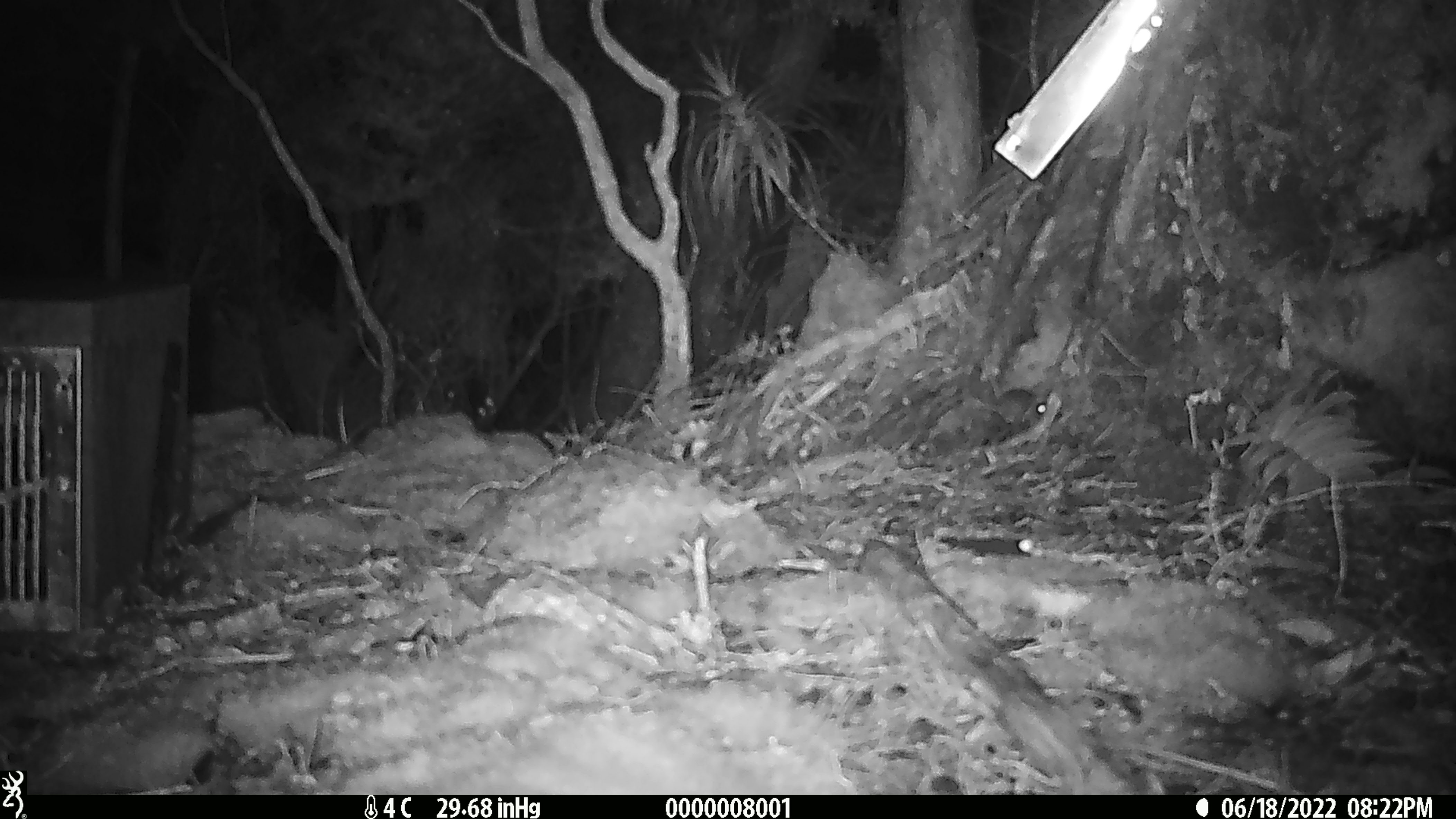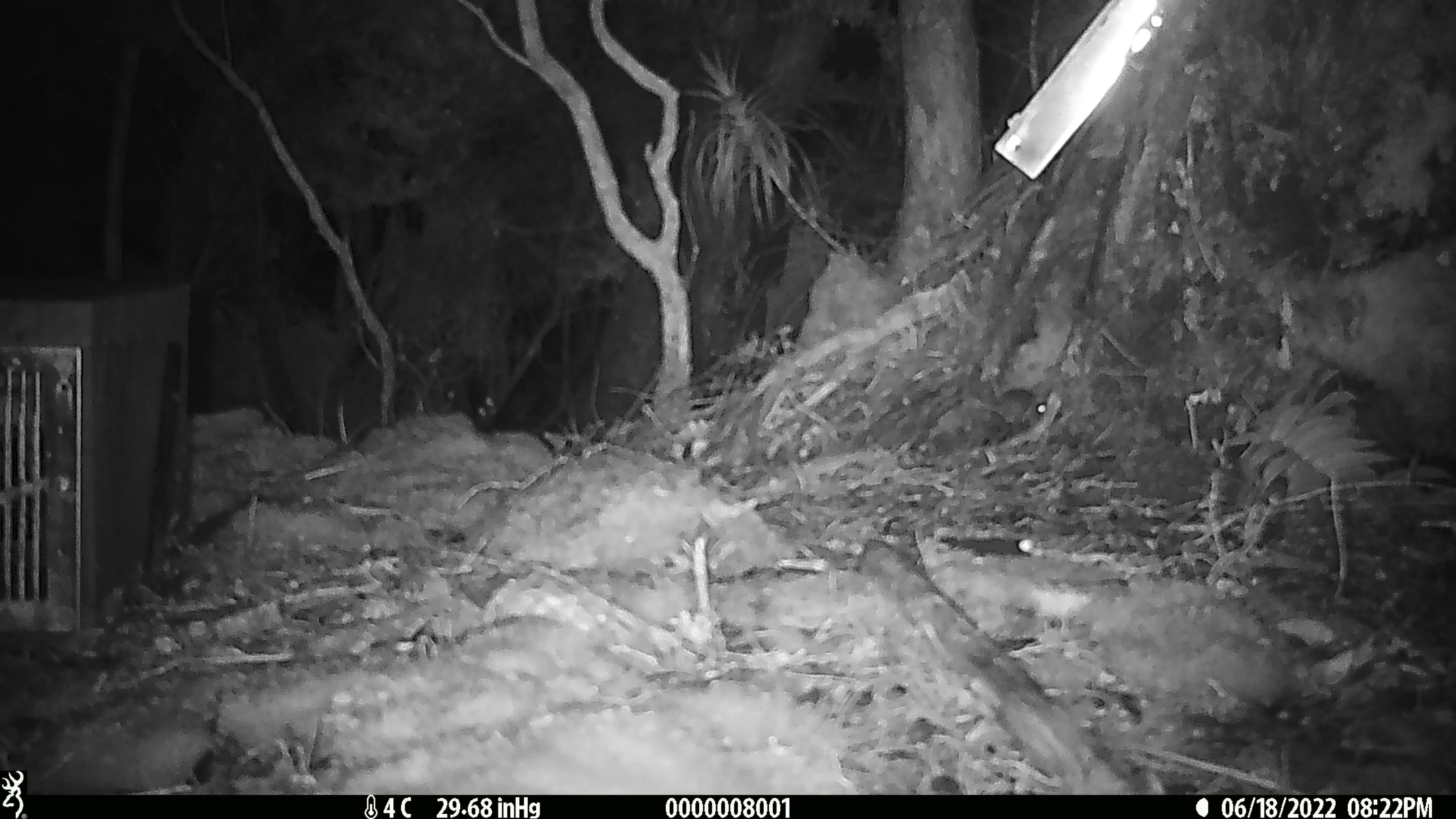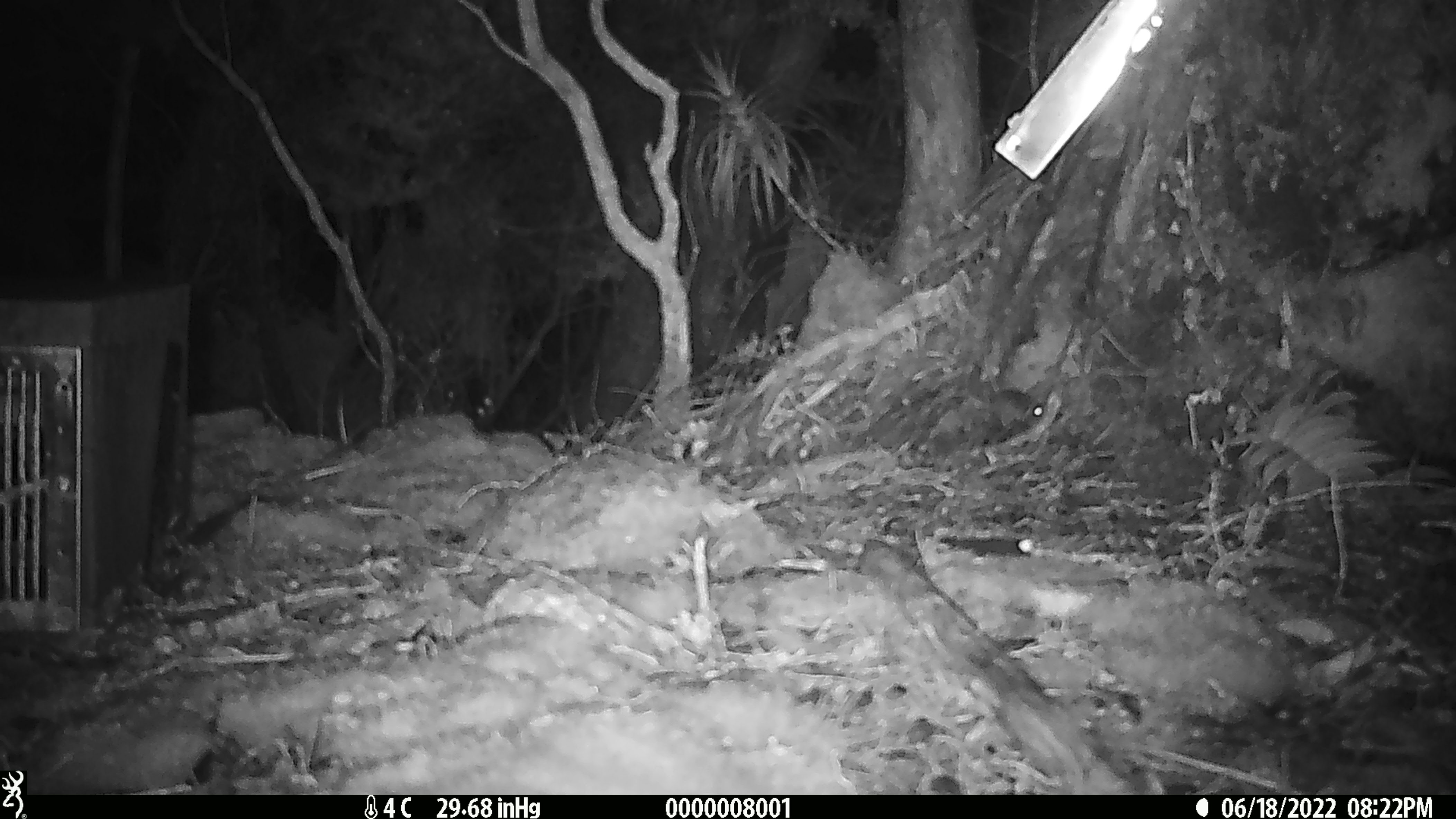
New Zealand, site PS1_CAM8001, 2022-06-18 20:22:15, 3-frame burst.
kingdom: Animalia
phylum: Chordata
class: Mammalia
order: Rodentia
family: Muridae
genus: Mus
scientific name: Mus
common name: mouse